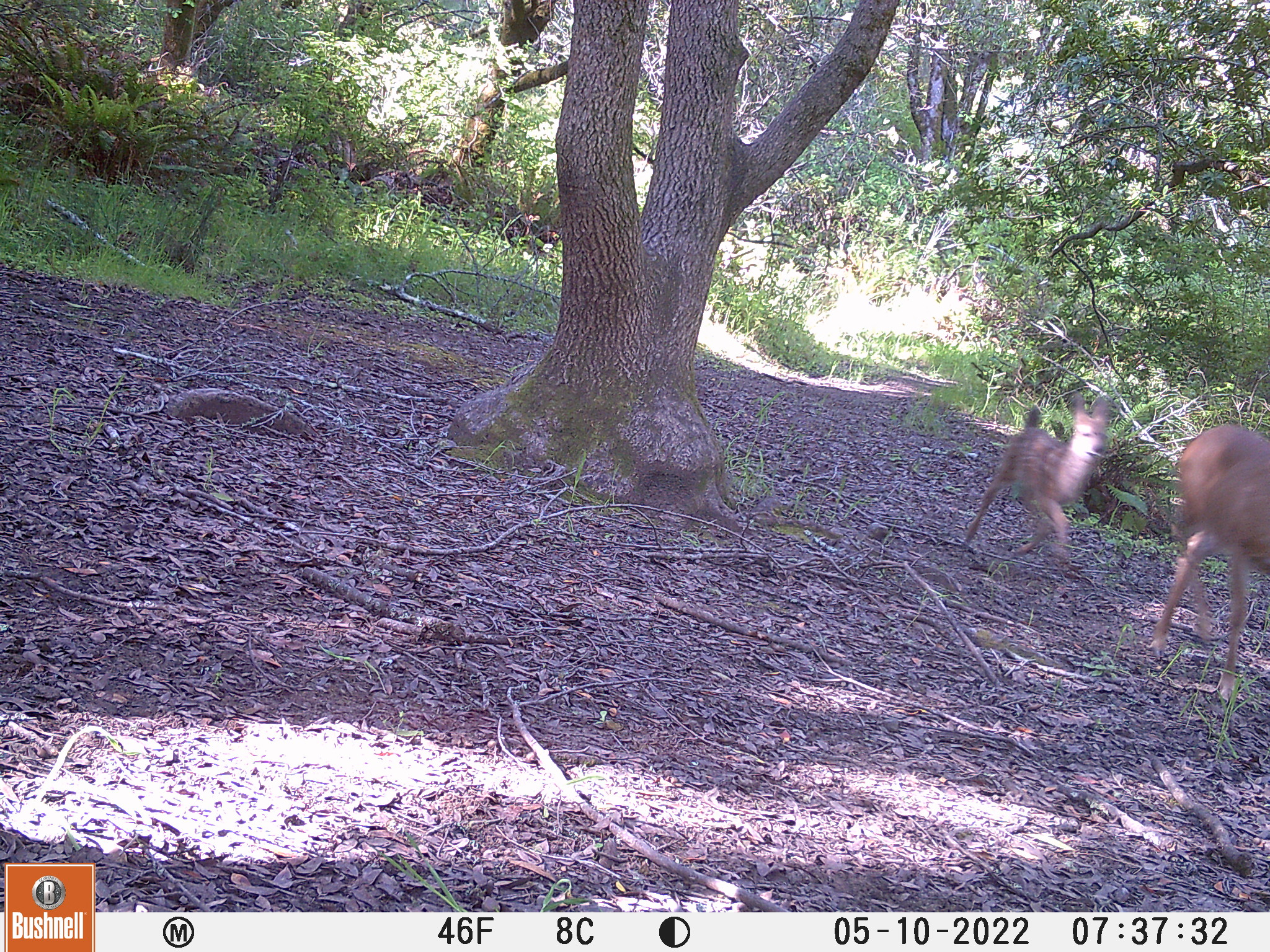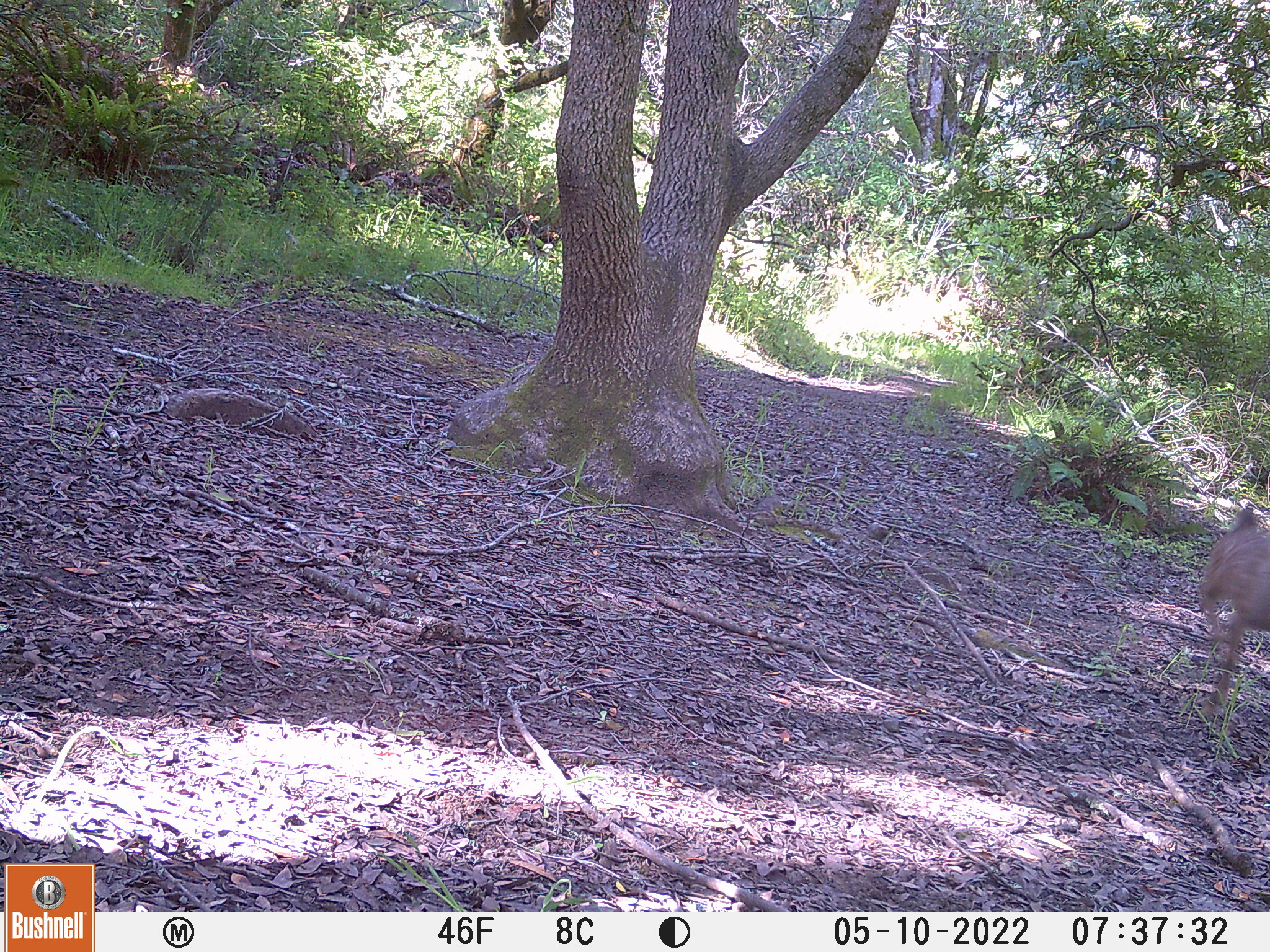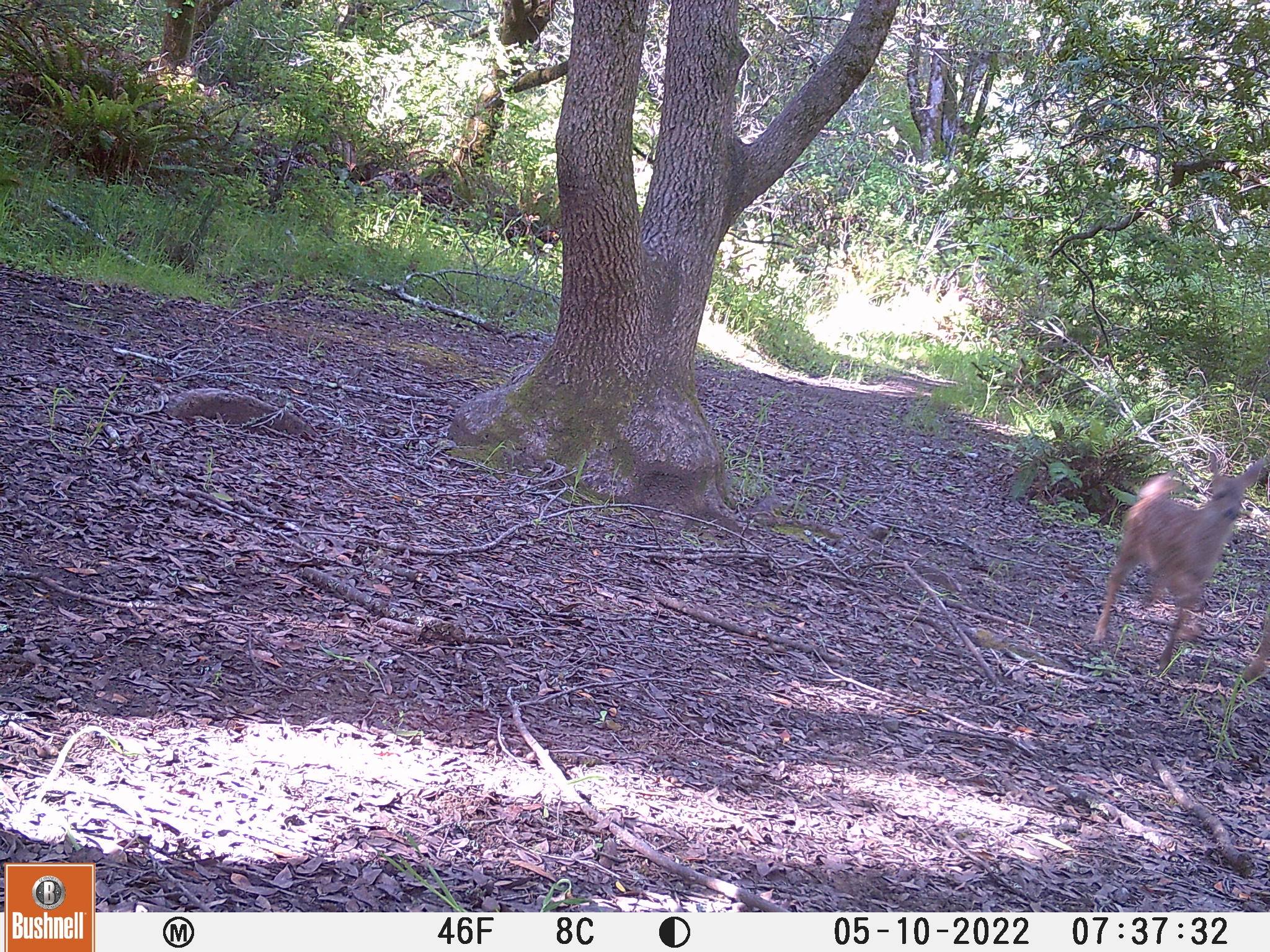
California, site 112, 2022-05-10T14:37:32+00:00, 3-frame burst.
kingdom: Animalia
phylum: Chordata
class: Mammalia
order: Artiodactyla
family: Cervidae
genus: Odocoileus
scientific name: Odocoileus hemionus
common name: mule deer